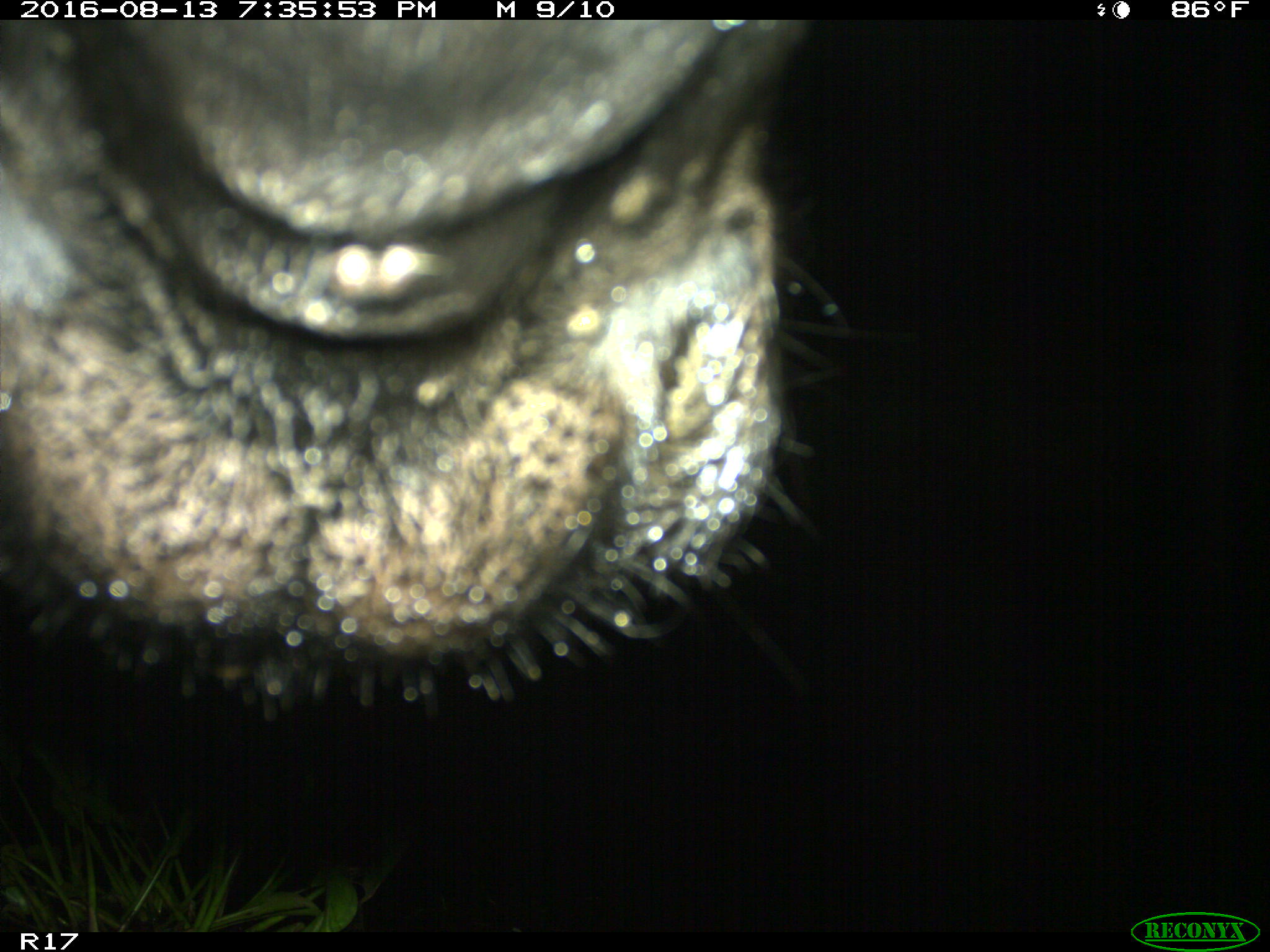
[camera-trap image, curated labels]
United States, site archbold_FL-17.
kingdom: Animalia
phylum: Chordata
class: Mammalia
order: Artiodactyla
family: Bovidae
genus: Bos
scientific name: Bos taurus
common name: domestic cow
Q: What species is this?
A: Bos taurus (domestic cow).